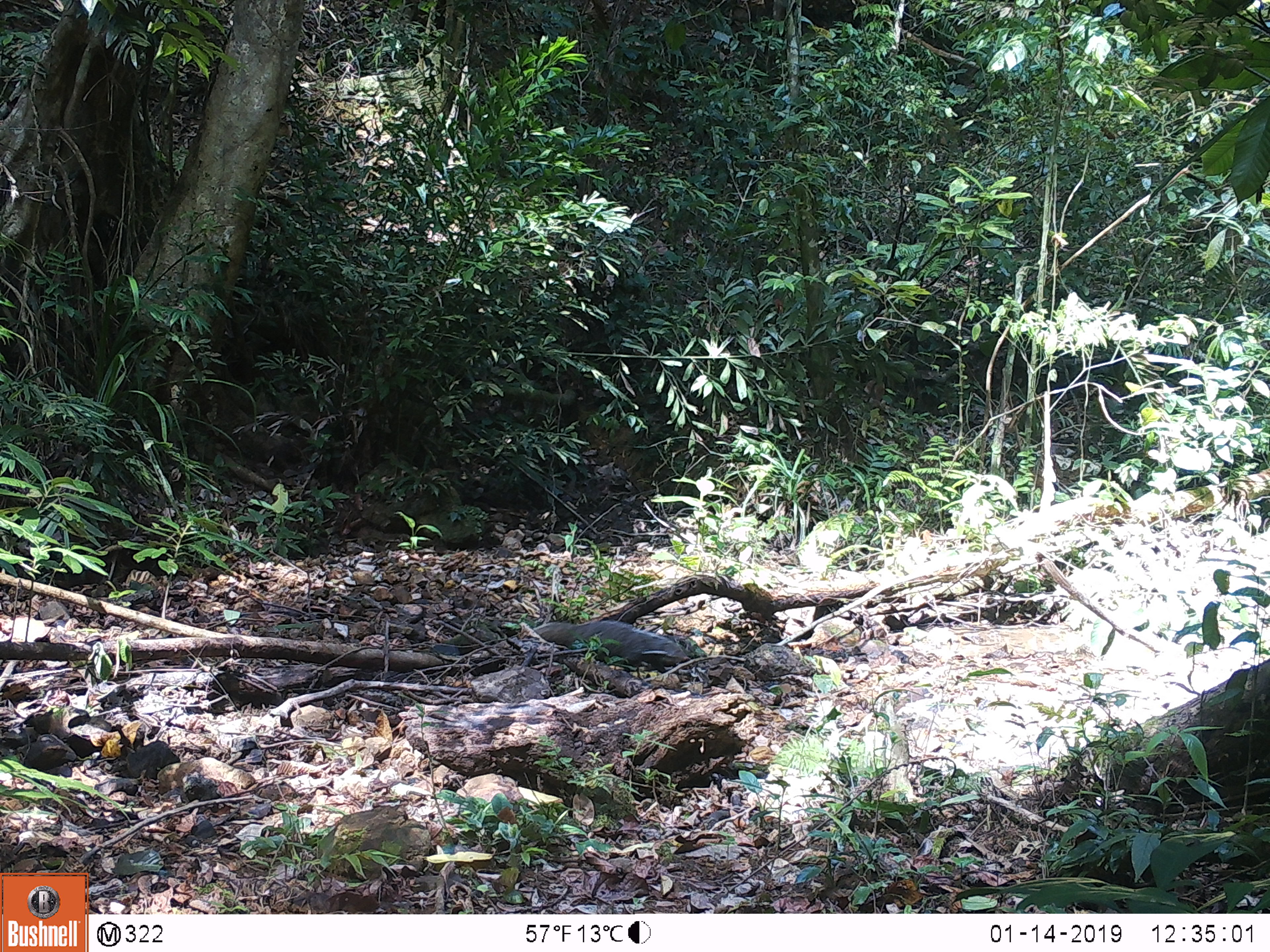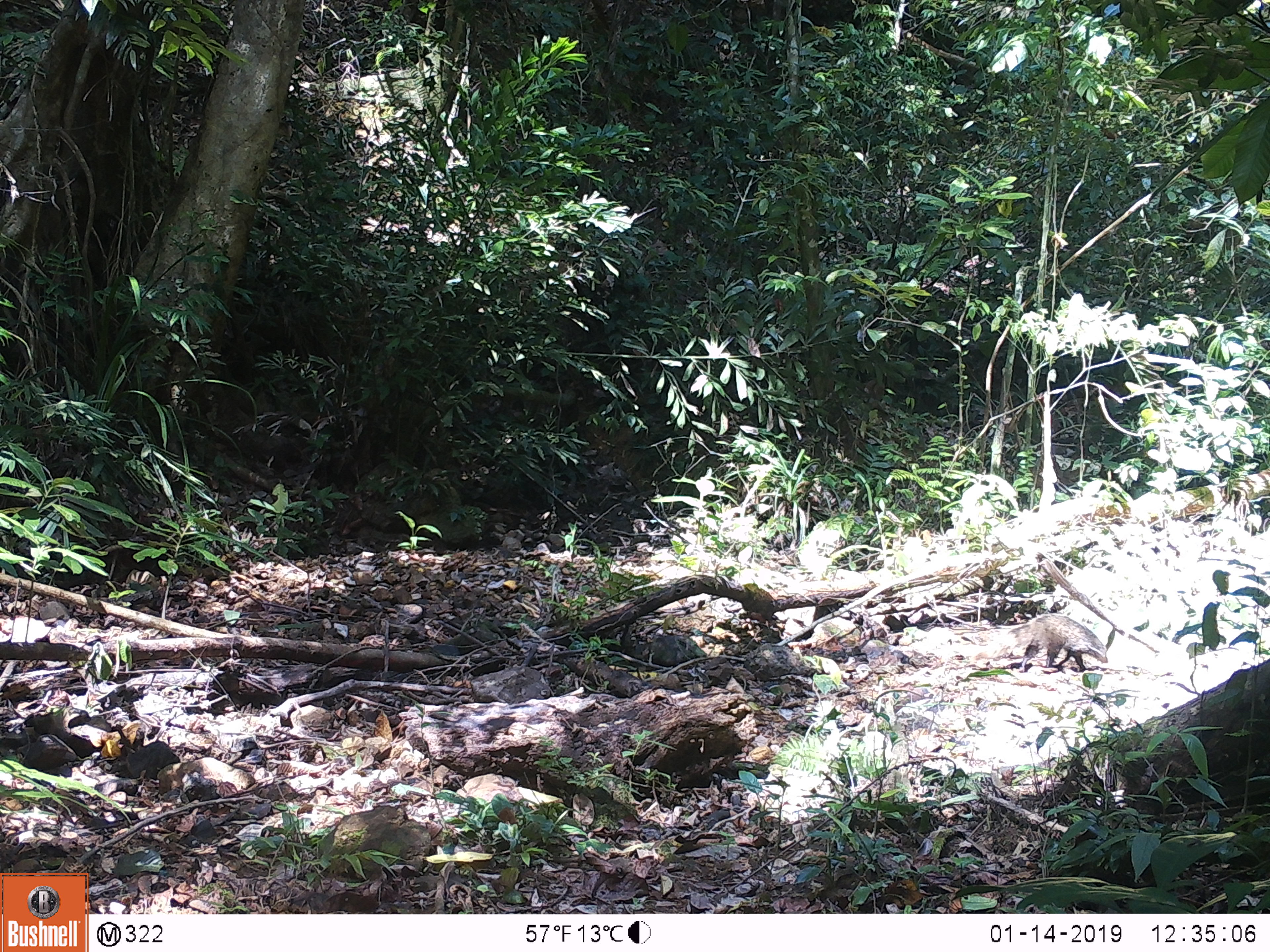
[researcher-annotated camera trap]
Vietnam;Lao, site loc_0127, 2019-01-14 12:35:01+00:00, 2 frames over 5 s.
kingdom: Animalia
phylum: Chordata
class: Mammalia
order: Carnivora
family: Herpestidae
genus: Urva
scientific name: Urva urva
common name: crab-eating mongoose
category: crab eating mongoose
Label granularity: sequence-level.